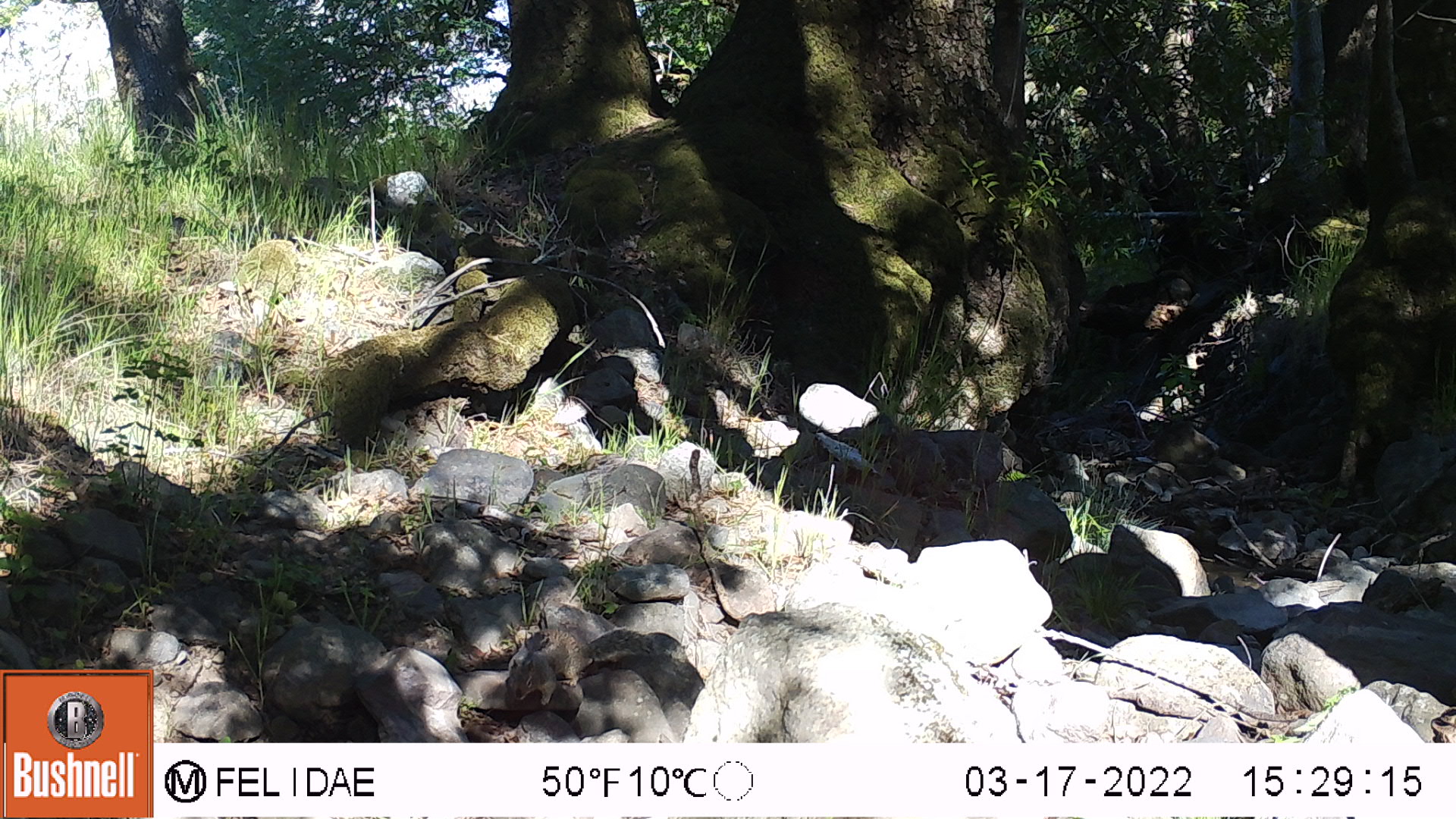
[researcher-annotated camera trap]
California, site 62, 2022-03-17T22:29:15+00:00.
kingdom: Animalia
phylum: Chordata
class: Mammalia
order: Rodentia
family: Sciuridae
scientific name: Sciuridae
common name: squirrel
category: unknown squirrel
Unknown squirrel (squirrel) (Sciuridae).